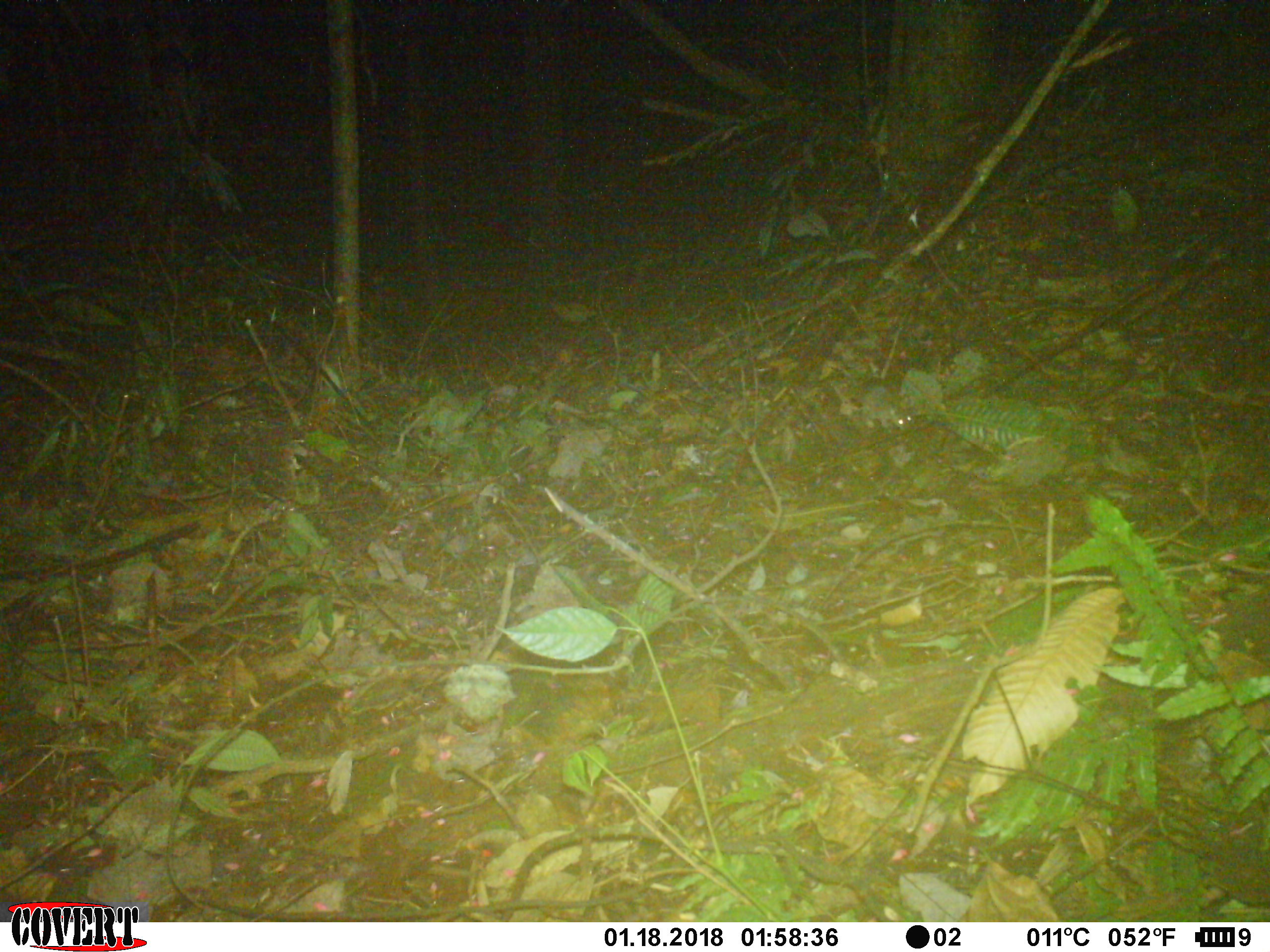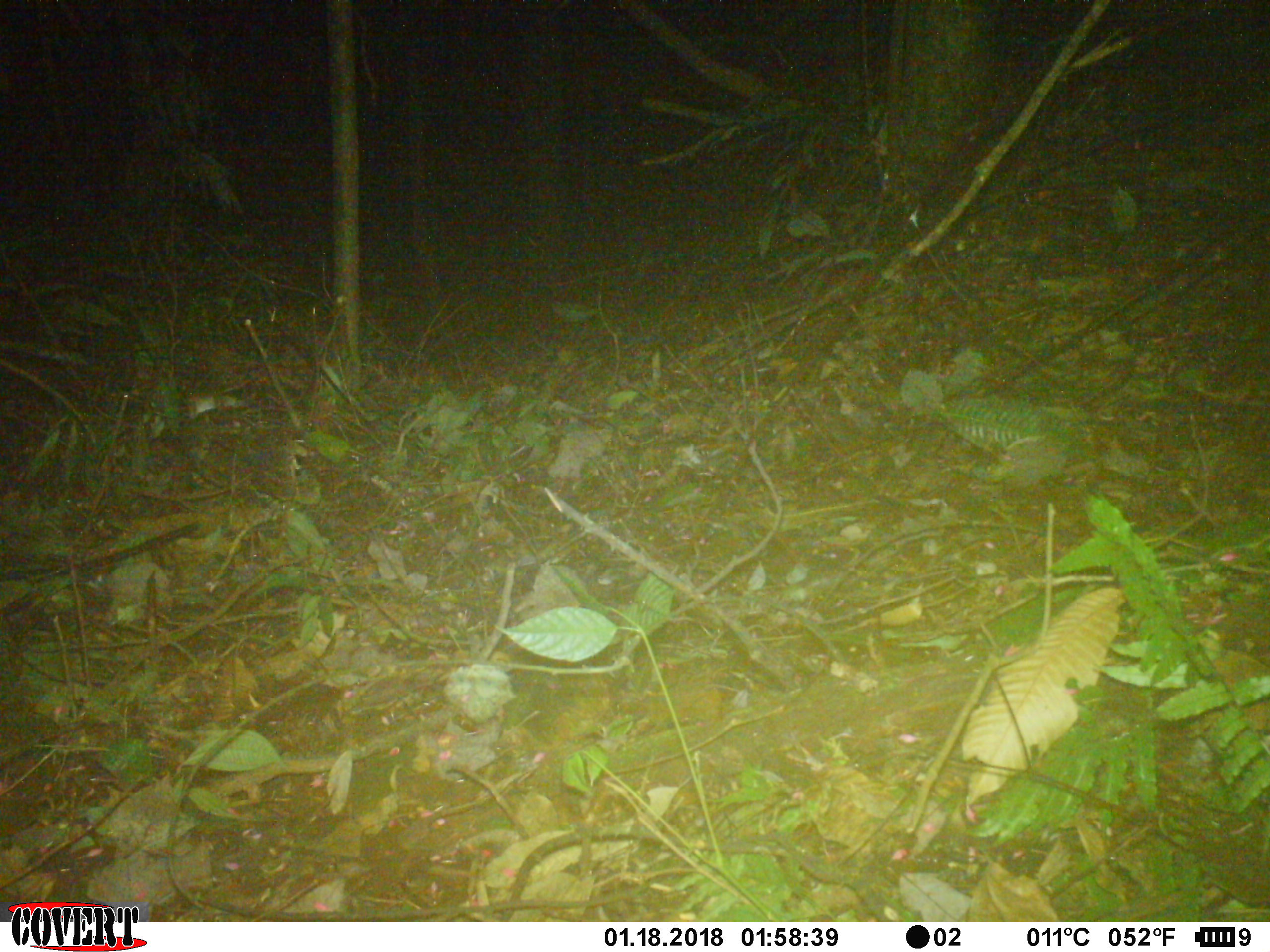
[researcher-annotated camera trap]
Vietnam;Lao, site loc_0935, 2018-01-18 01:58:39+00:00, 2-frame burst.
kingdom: Animalia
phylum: Chordata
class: Mammalia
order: Rodentia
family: Muridae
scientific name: Muridae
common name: old-world mice and rats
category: unidentified murid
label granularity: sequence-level